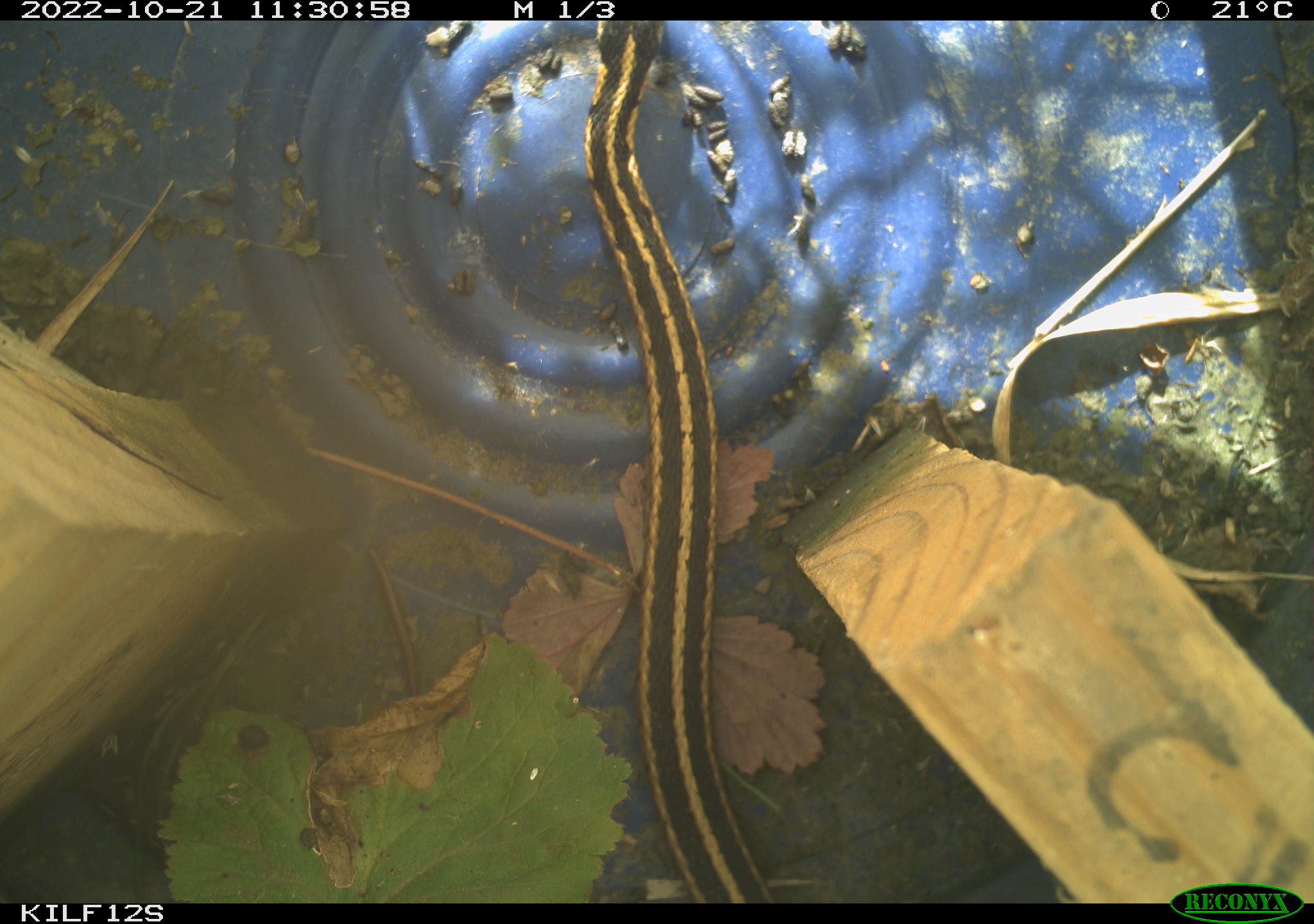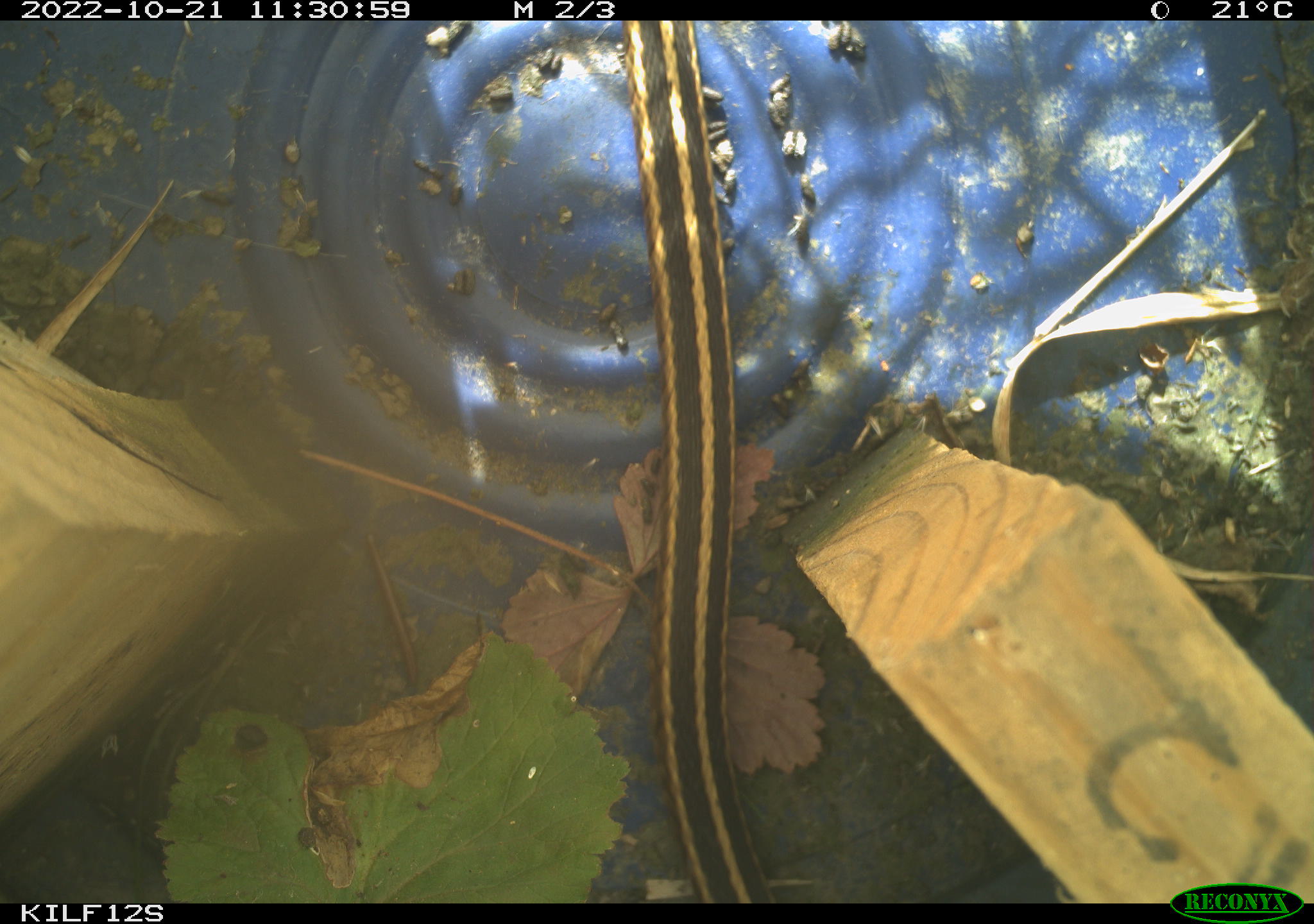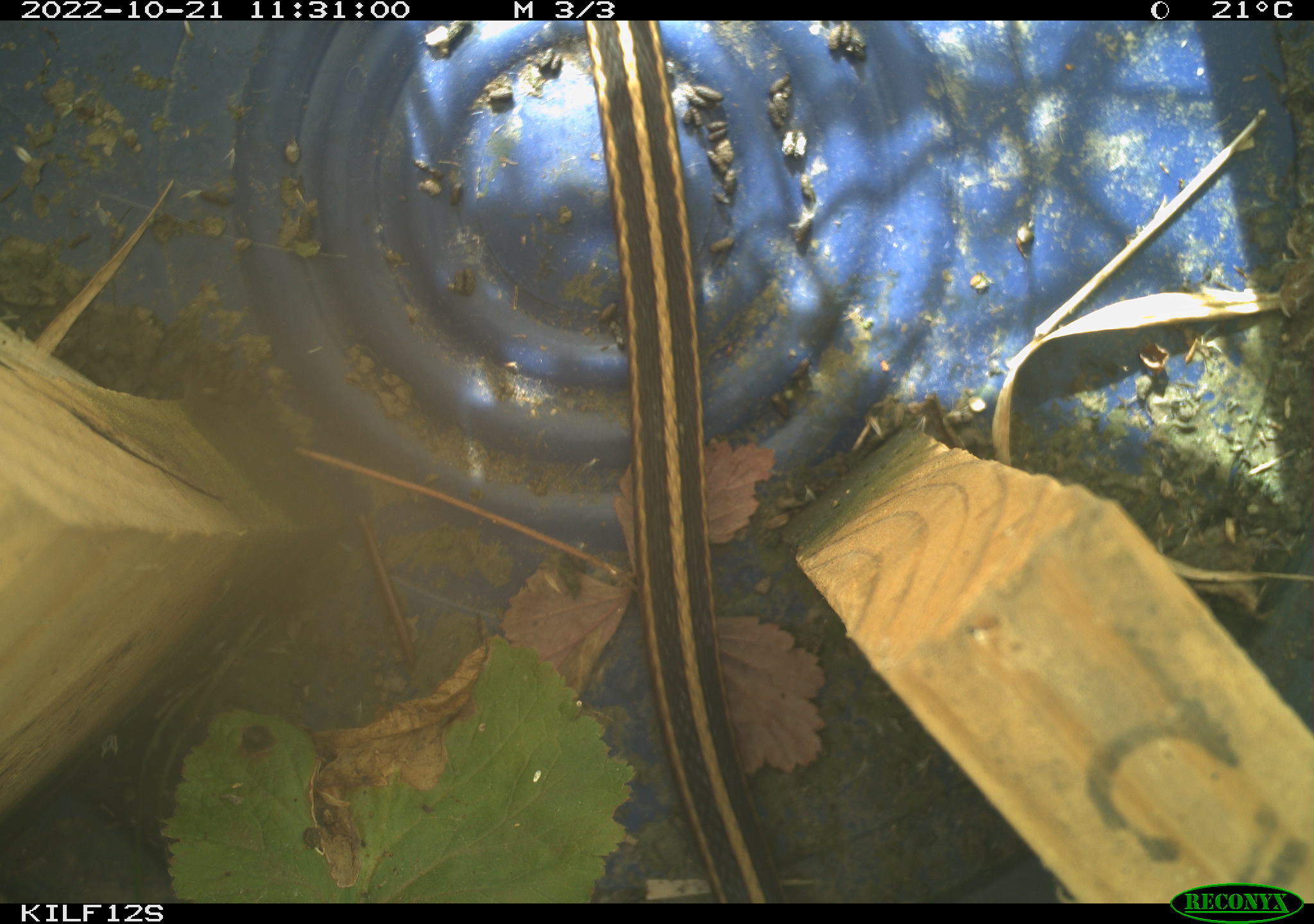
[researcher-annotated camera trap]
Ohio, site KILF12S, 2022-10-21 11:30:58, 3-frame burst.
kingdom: Animalia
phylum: Chordata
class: Reptilia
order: Squamata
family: Colubridae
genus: Thamnophis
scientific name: Thamnophis sirtalis sirtalis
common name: eastern gartersnake